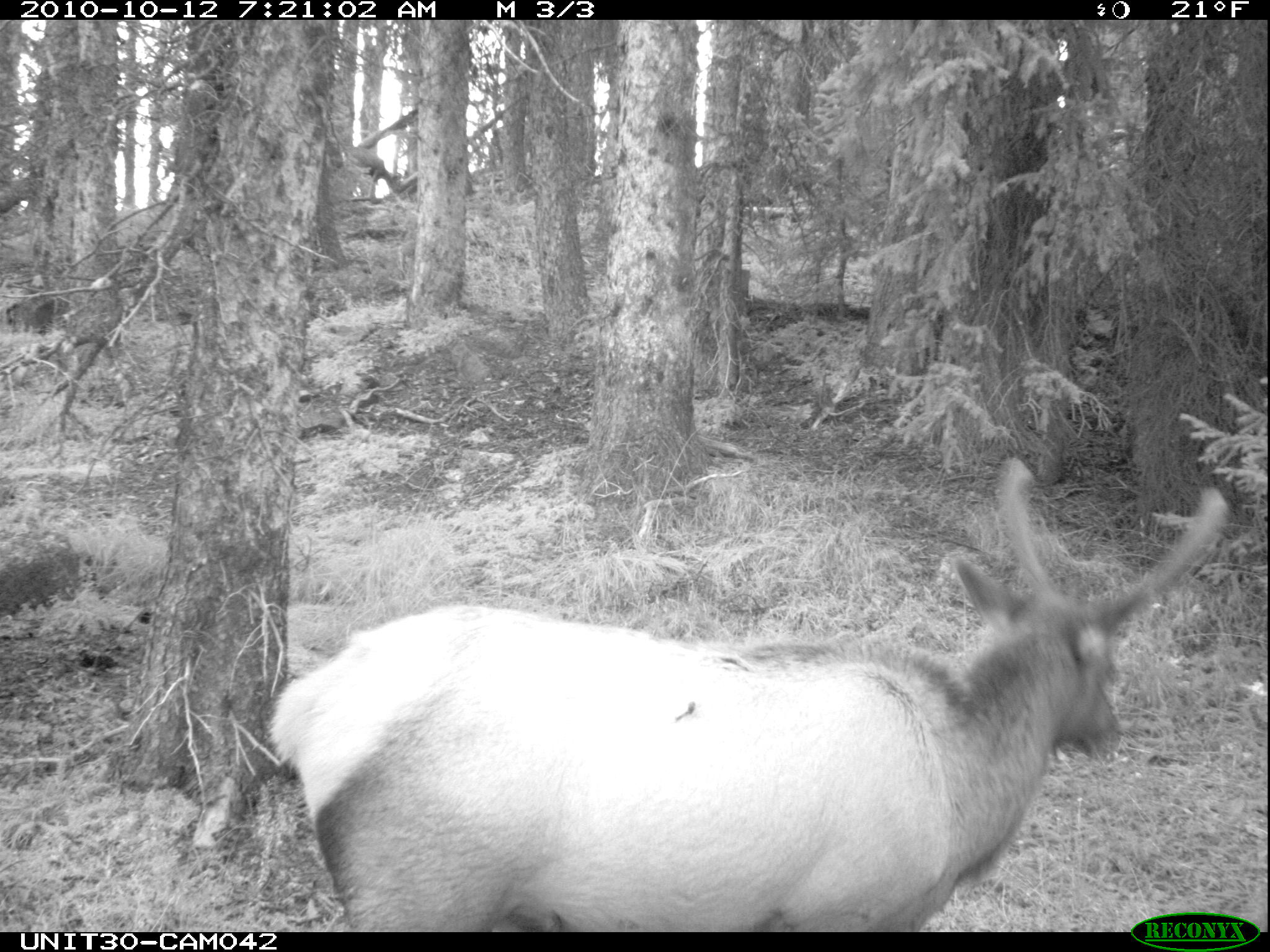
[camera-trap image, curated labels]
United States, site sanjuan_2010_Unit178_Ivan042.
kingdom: Animalia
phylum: Chordata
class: Mammalia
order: Artiodactyla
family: Cervidae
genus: Cervus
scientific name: Cervus elaphus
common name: red deer